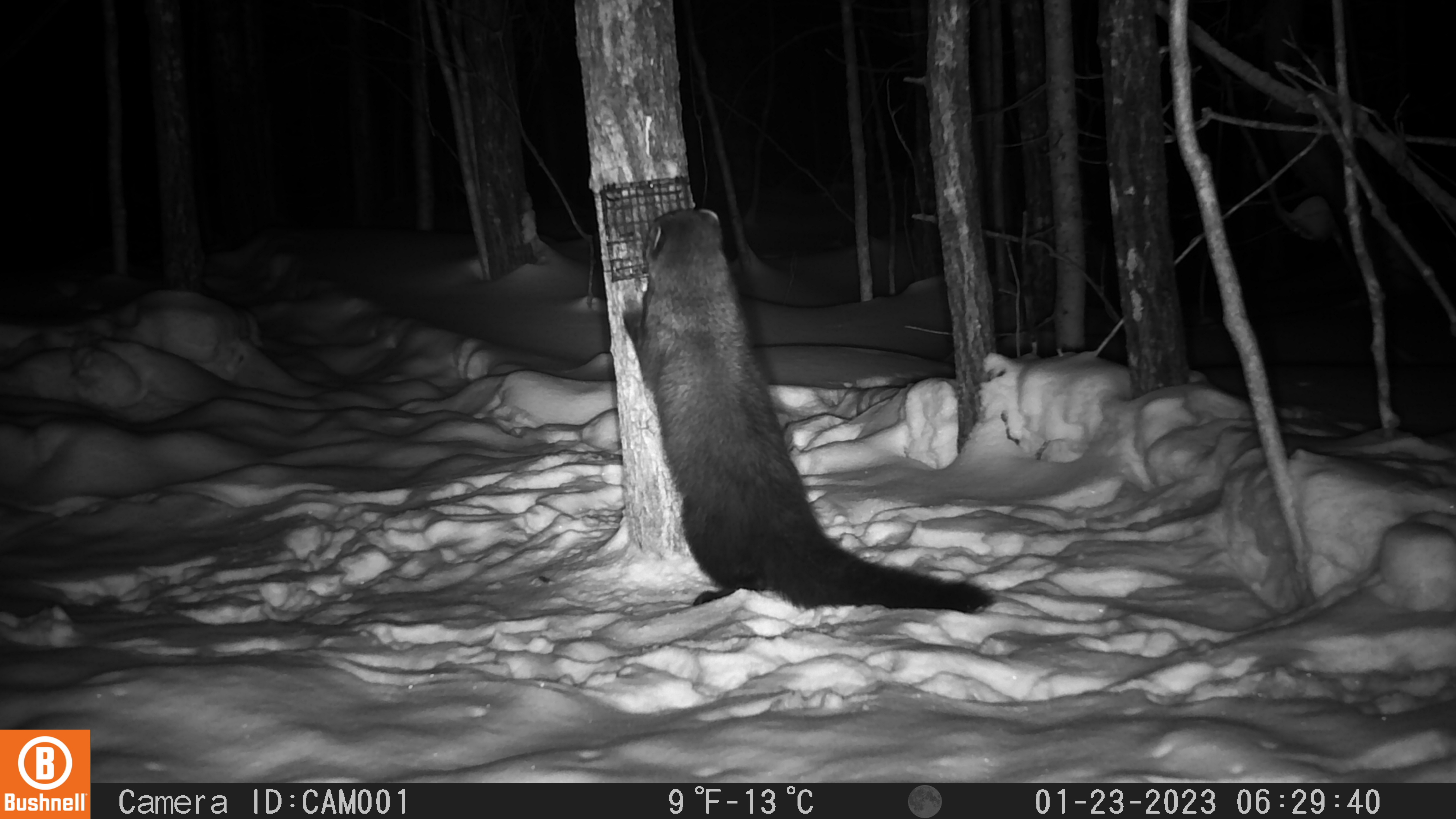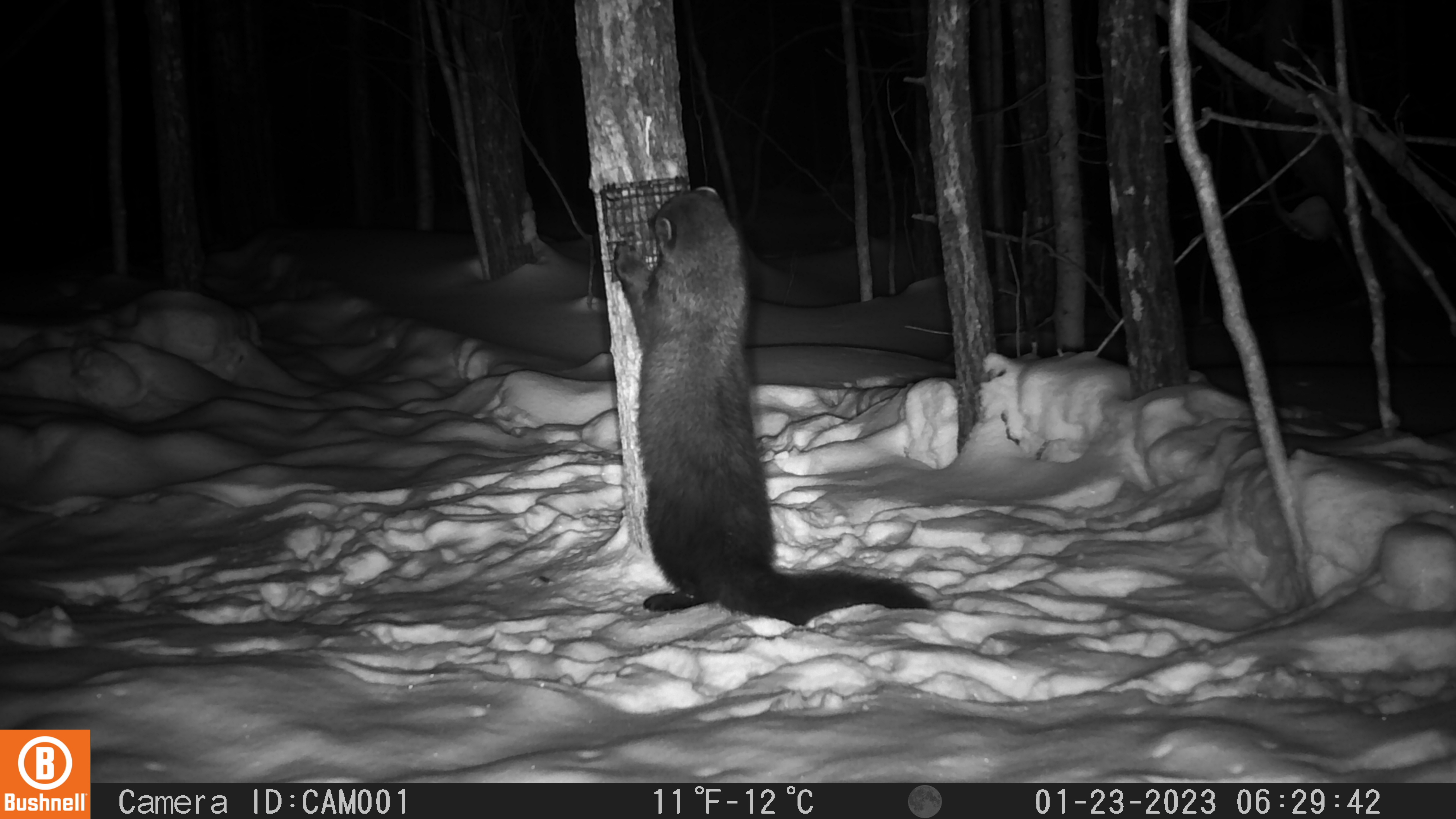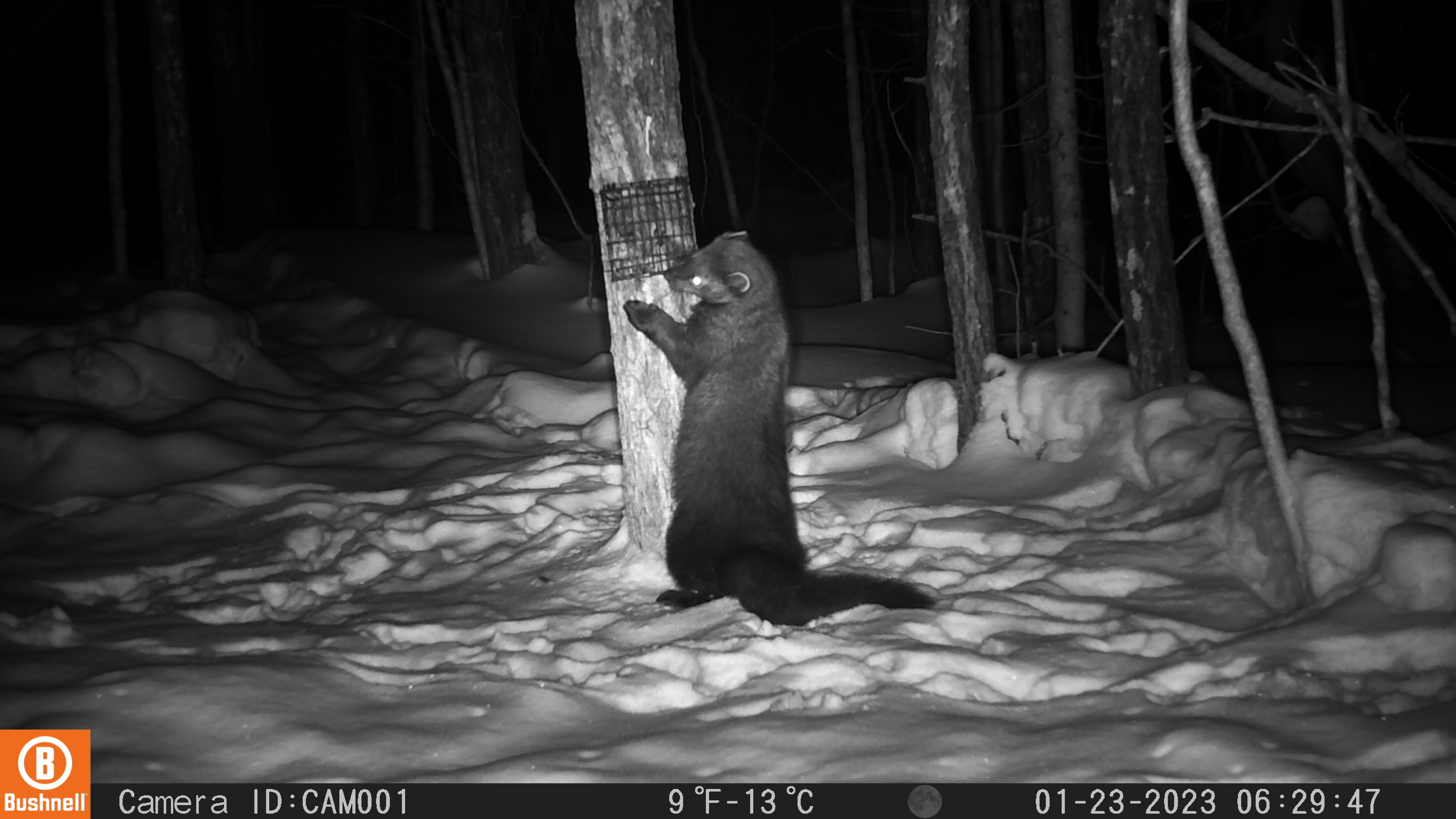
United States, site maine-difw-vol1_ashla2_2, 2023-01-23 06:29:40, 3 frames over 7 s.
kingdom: Animalia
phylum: Chordata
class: Mammalia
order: Carnivora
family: Mustelidae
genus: Pekania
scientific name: Pekania pennanti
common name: fisher